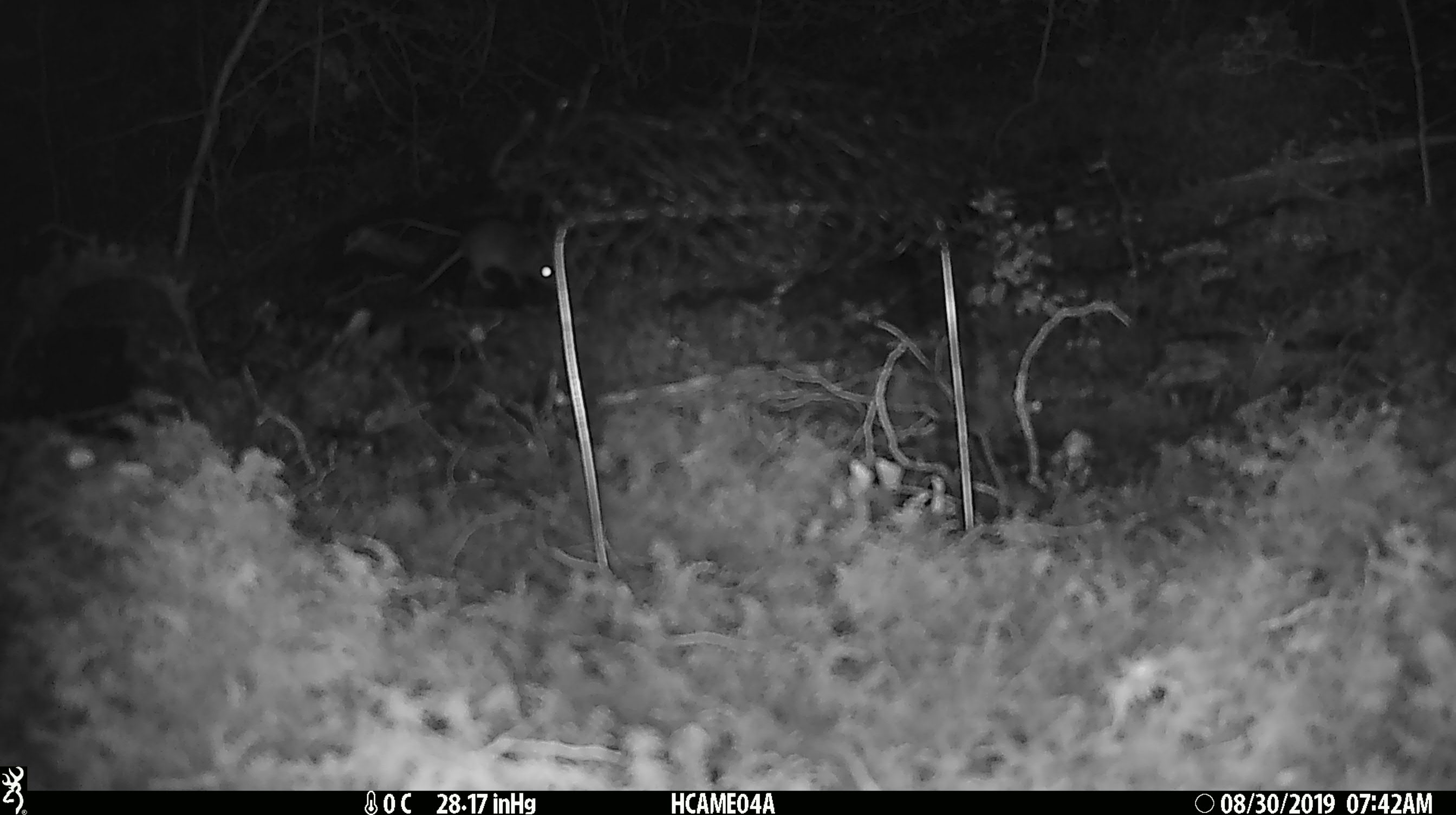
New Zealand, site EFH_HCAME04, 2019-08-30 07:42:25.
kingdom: Animalia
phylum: Chordata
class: Mammalia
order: Rodentia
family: Muridae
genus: Mus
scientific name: Mus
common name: mouse